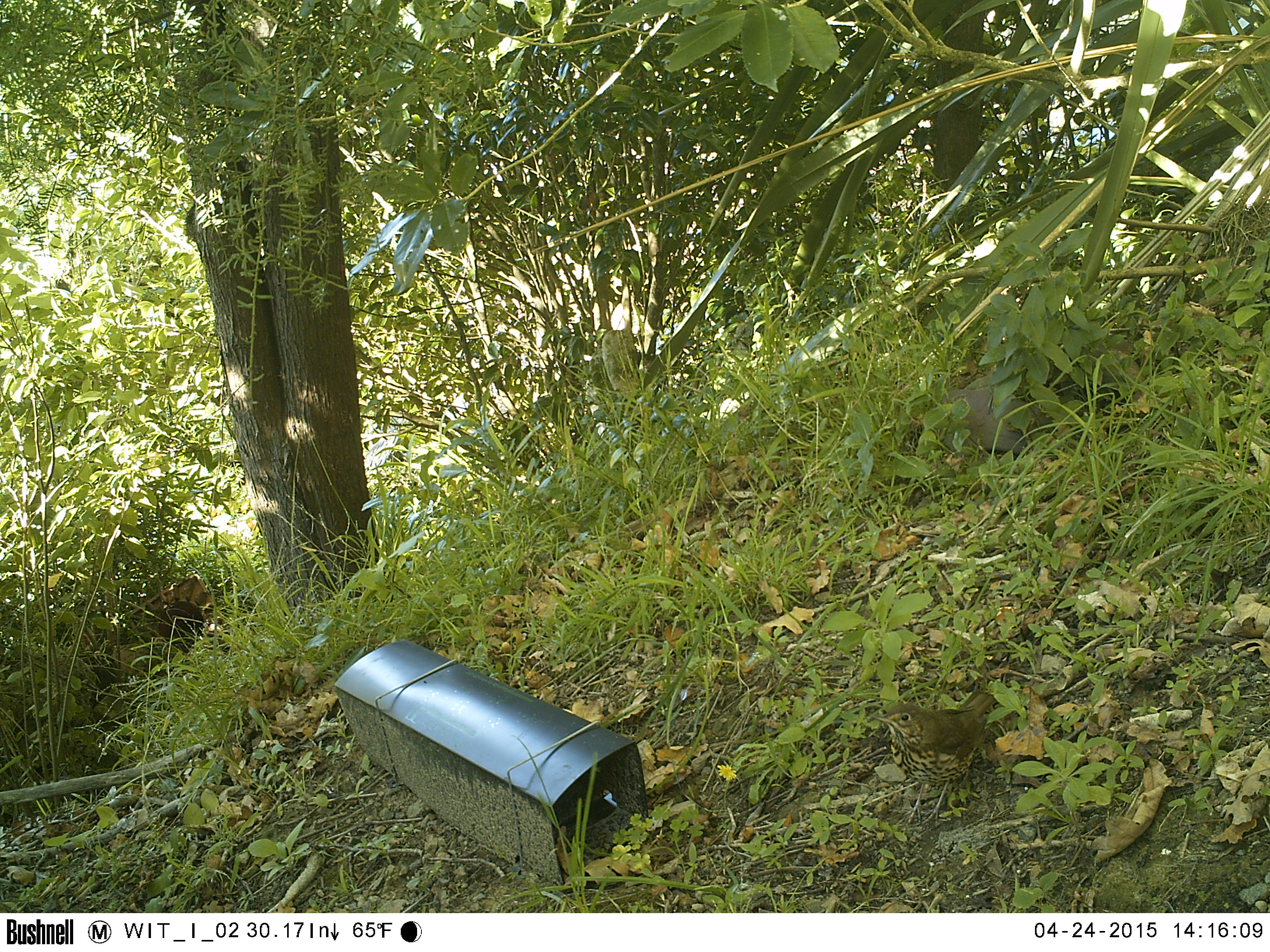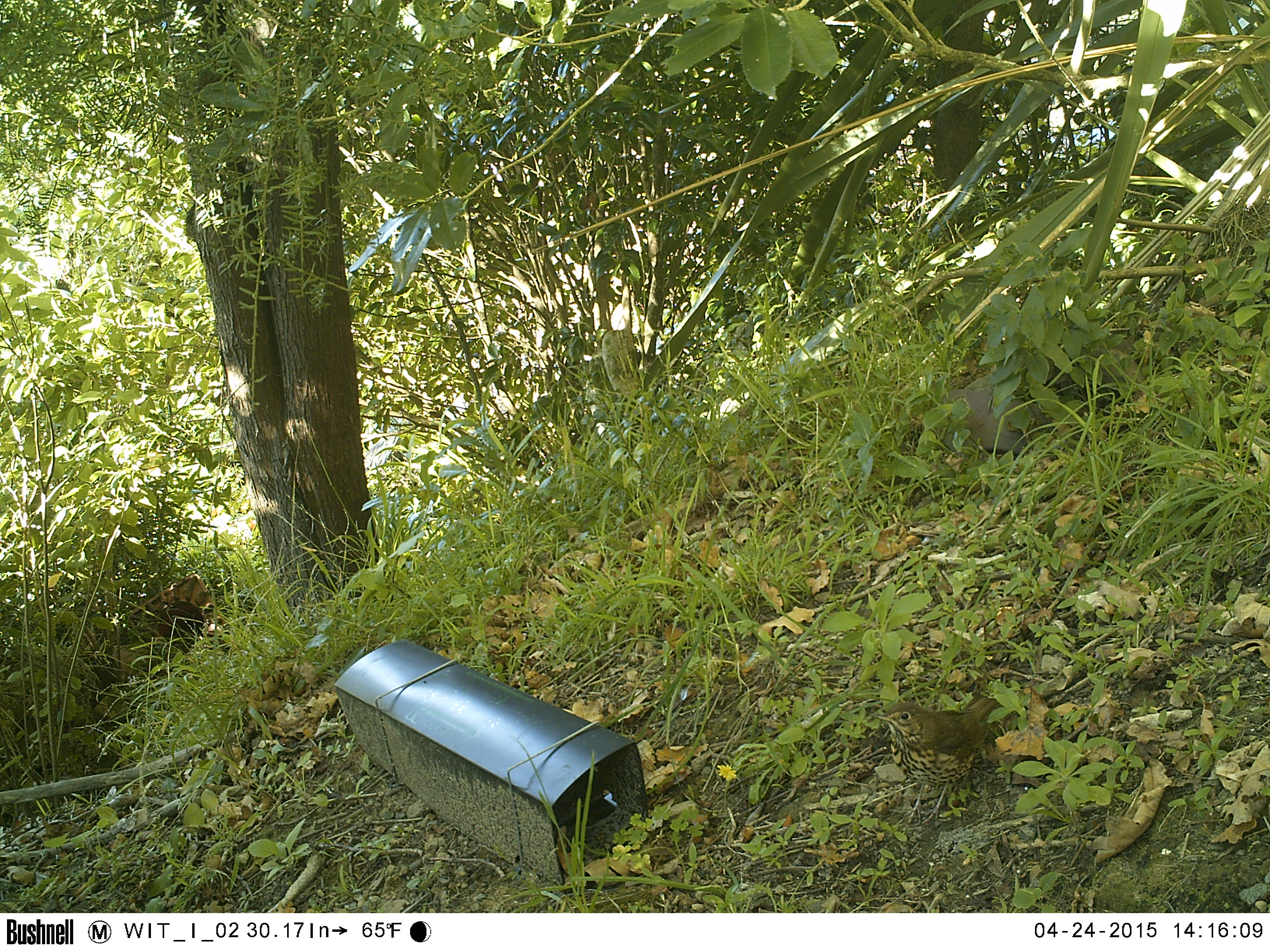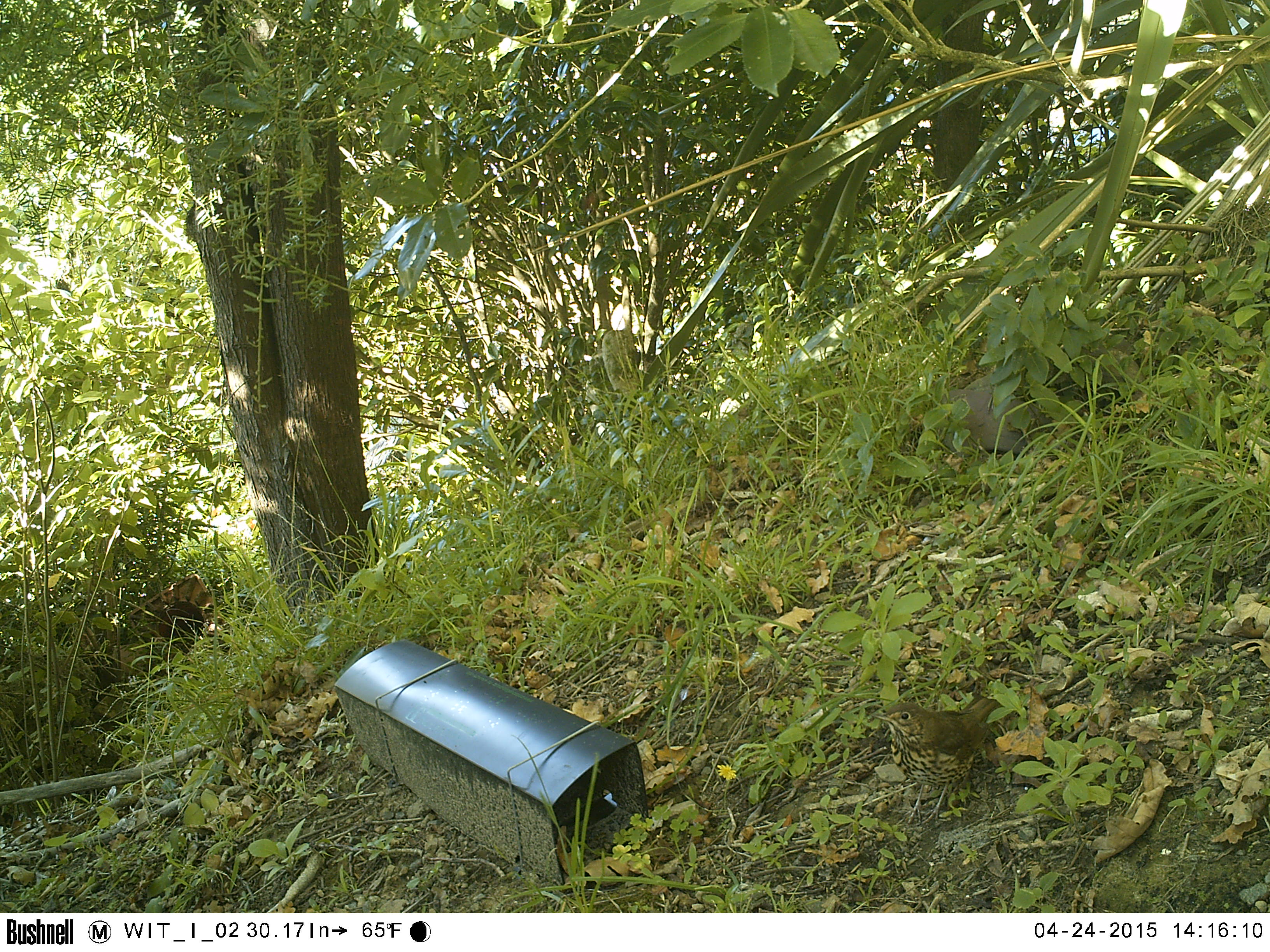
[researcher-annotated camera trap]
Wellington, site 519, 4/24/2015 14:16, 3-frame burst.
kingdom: Animalia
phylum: Chordata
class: Aves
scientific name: Aves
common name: bird